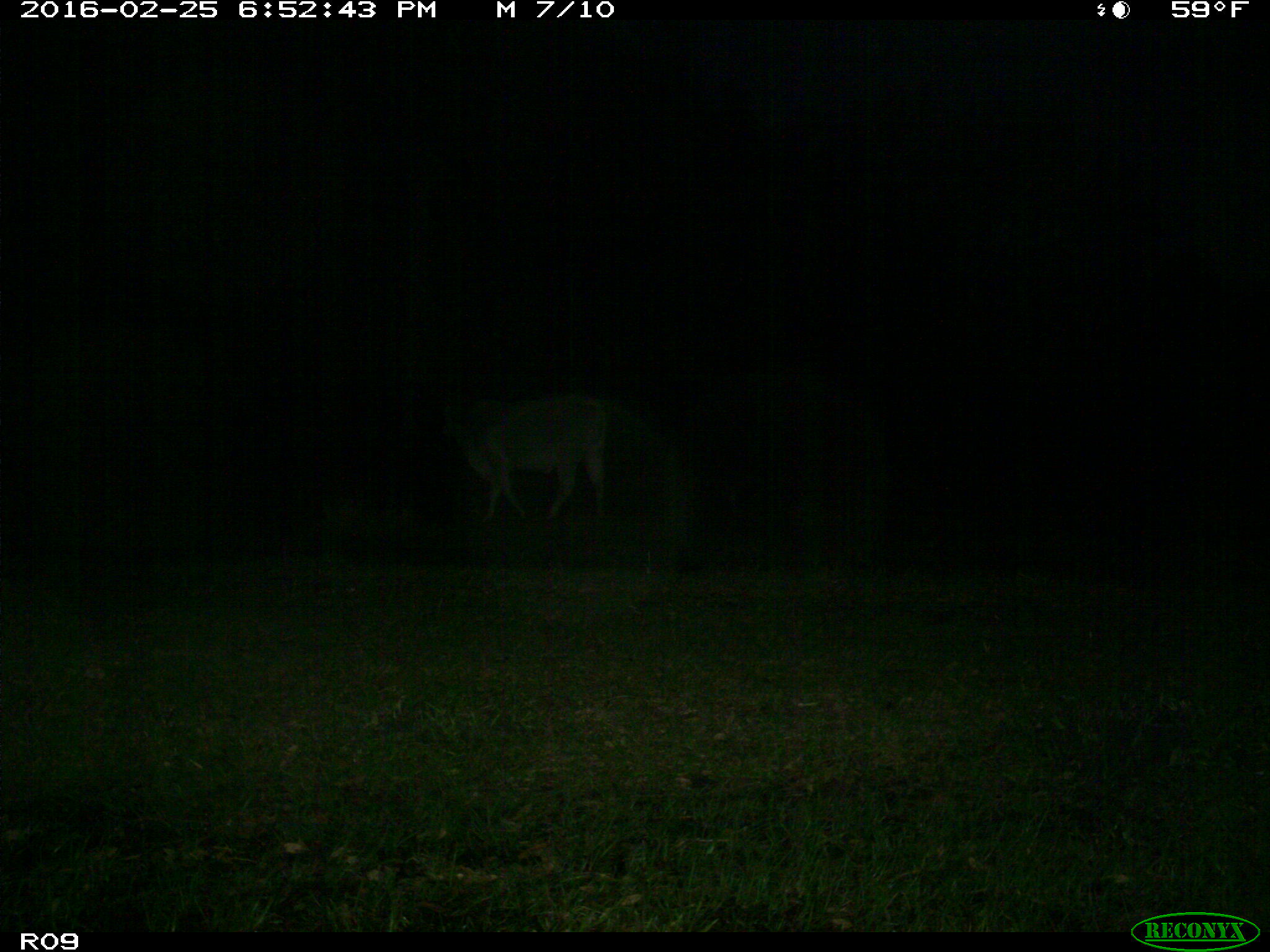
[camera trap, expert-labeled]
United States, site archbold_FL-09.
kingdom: Animalia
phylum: Chordata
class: Mammalia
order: Artiodactyla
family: Bovidae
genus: Bos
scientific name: Bos taurus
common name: domestic cow